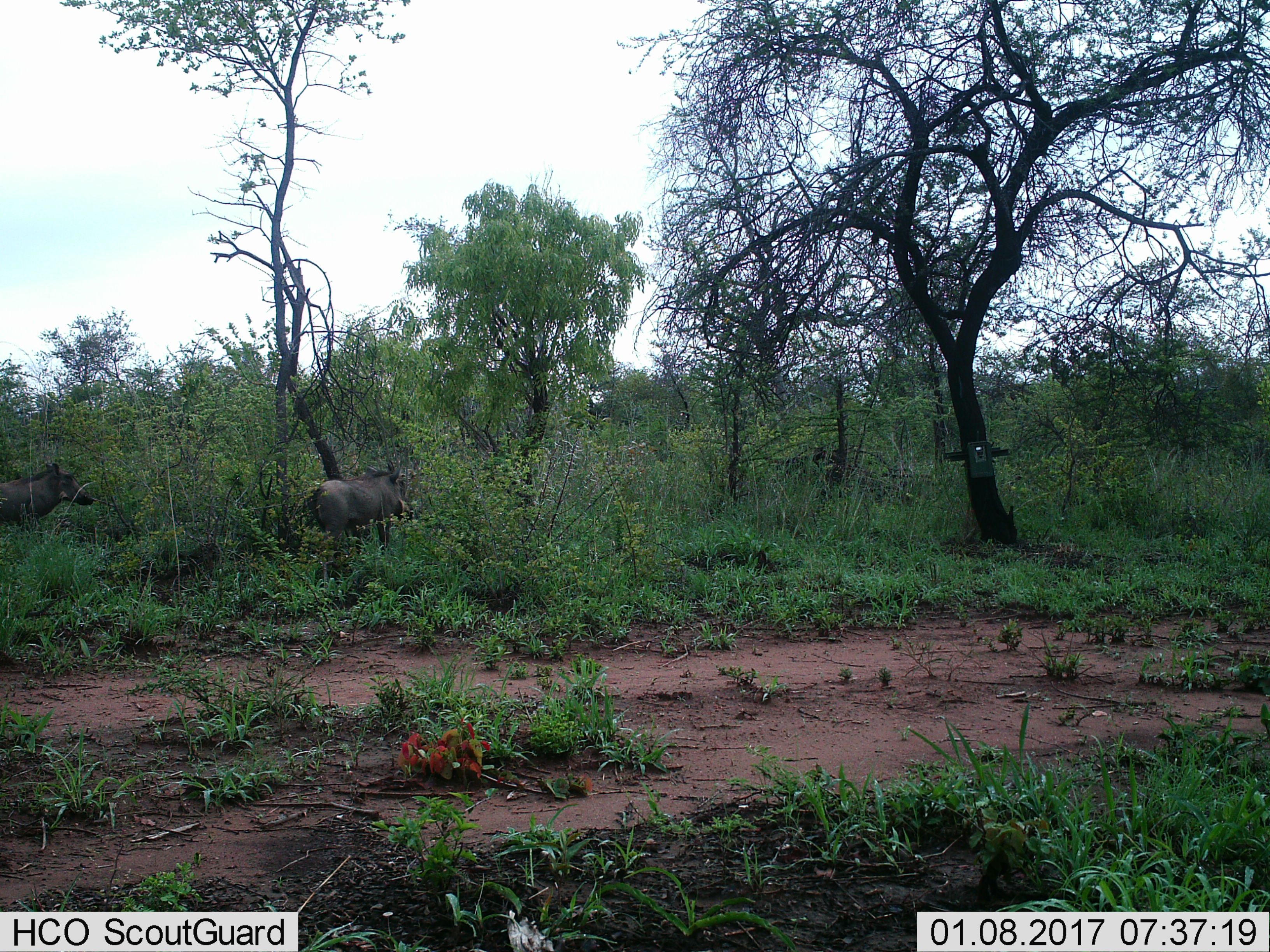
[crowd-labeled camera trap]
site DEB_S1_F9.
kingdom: Animalia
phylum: Chordata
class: Mammalia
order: Artiodactyla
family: Suidae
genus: Phacochoerus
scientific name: Phacochoerus africanus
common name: warthog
Warthog (Phacochoerus africanus), count 2. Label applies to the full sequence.